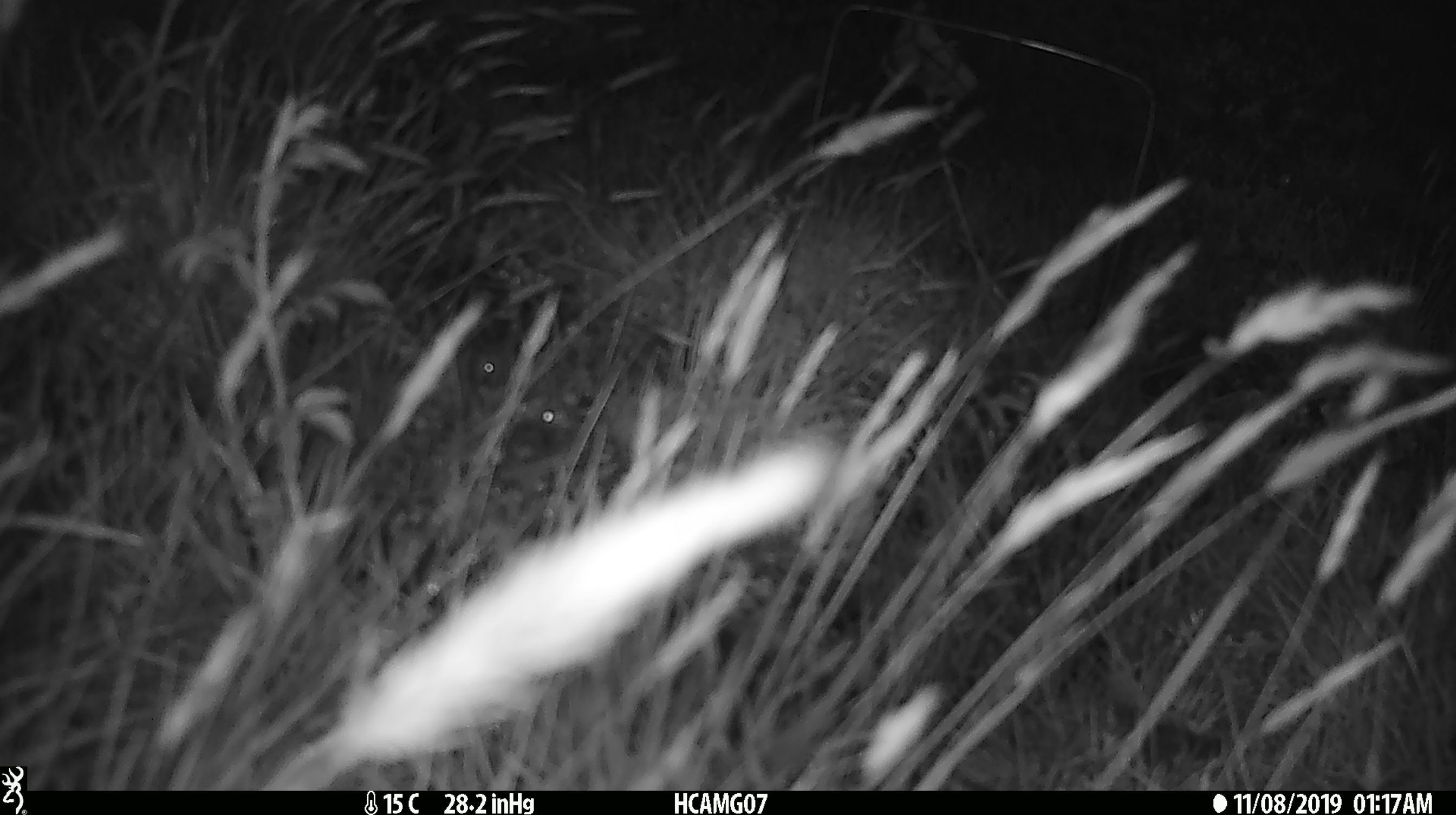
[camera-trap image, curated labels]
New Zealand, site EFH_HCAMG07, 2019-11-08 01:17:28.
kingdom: Animalia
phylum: Chordata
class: Mammalia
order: Rodentia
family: Muridae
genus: Mus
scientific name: Mus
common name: mouse